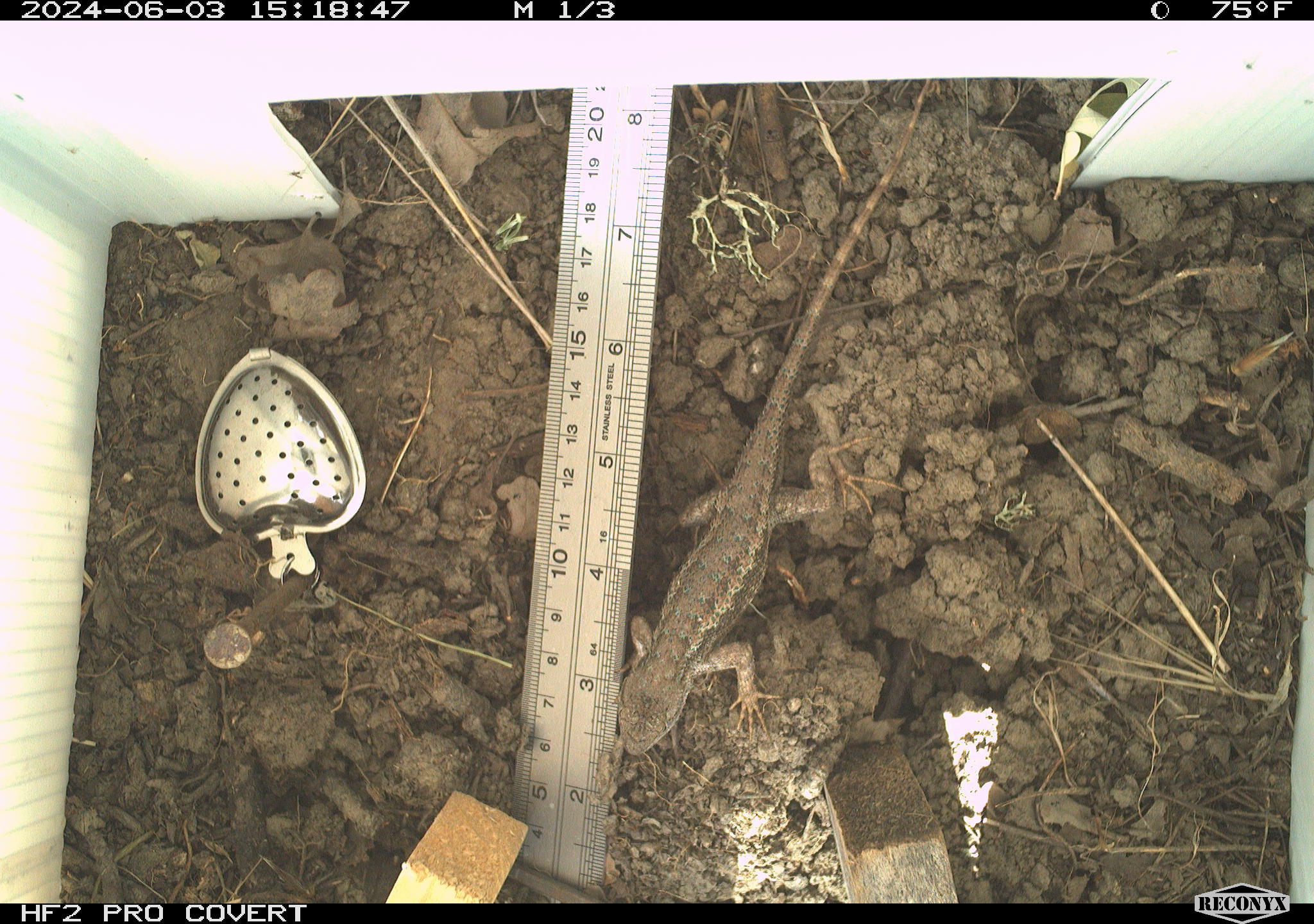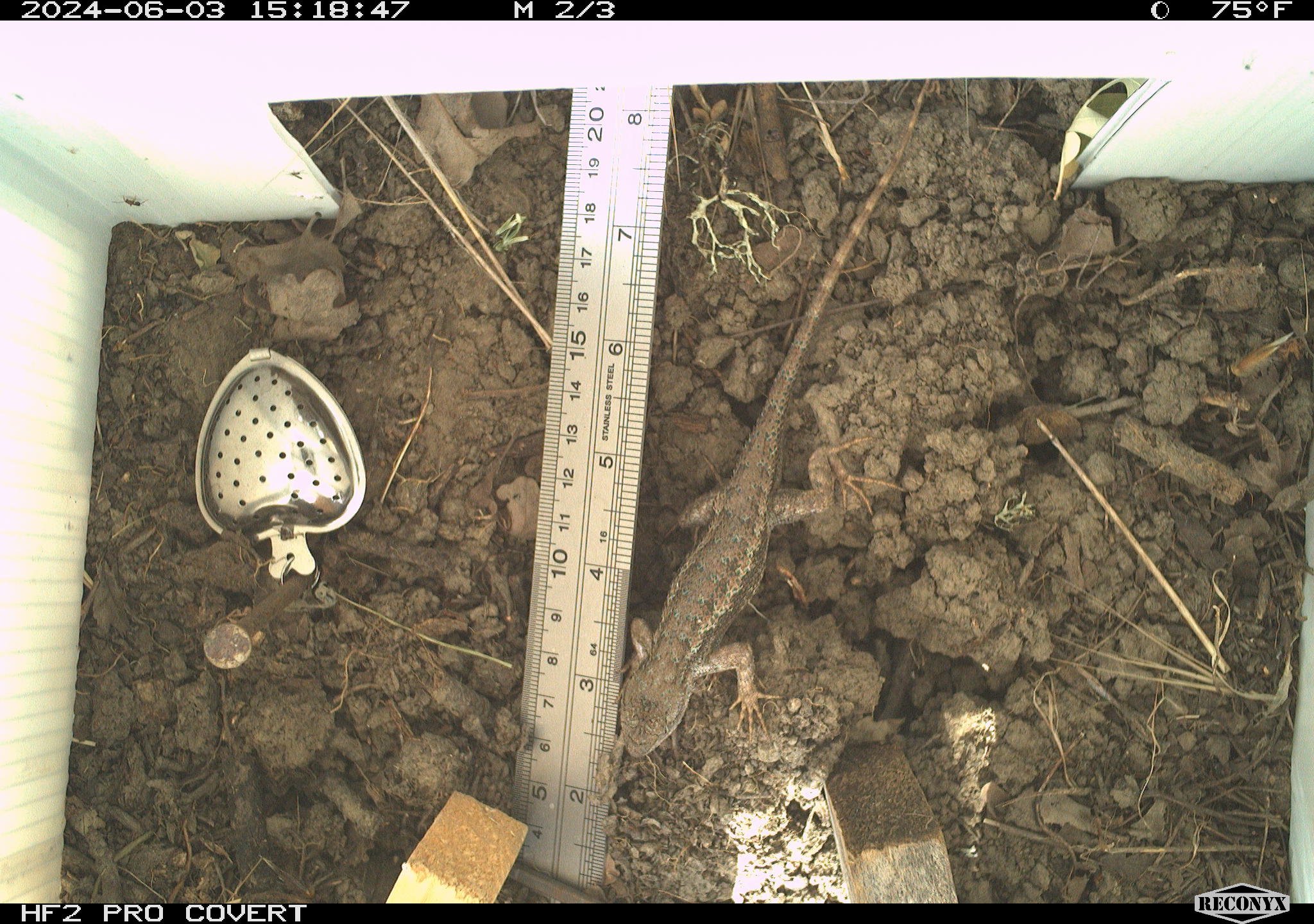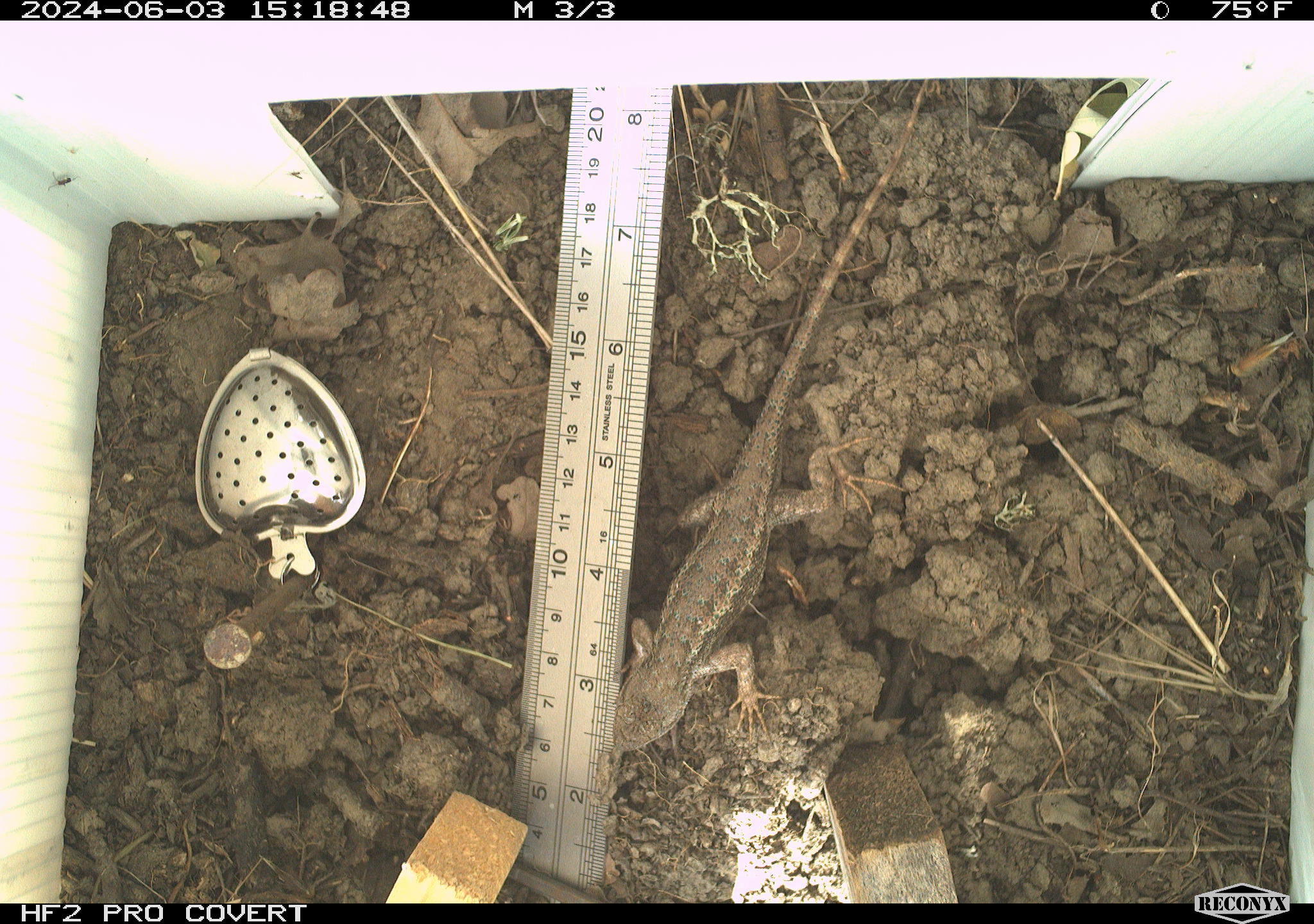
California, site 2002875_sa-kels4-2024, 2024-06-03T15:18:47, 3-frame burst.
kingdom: Animalia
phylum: Chordata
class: Reptilia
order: Squamata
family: Phrynosomatidae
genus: Sceloporus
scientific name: Sceloporus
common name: spiny lizards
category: sceloporus species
Sceloporus species (spiny lizards) (Sceloporus).